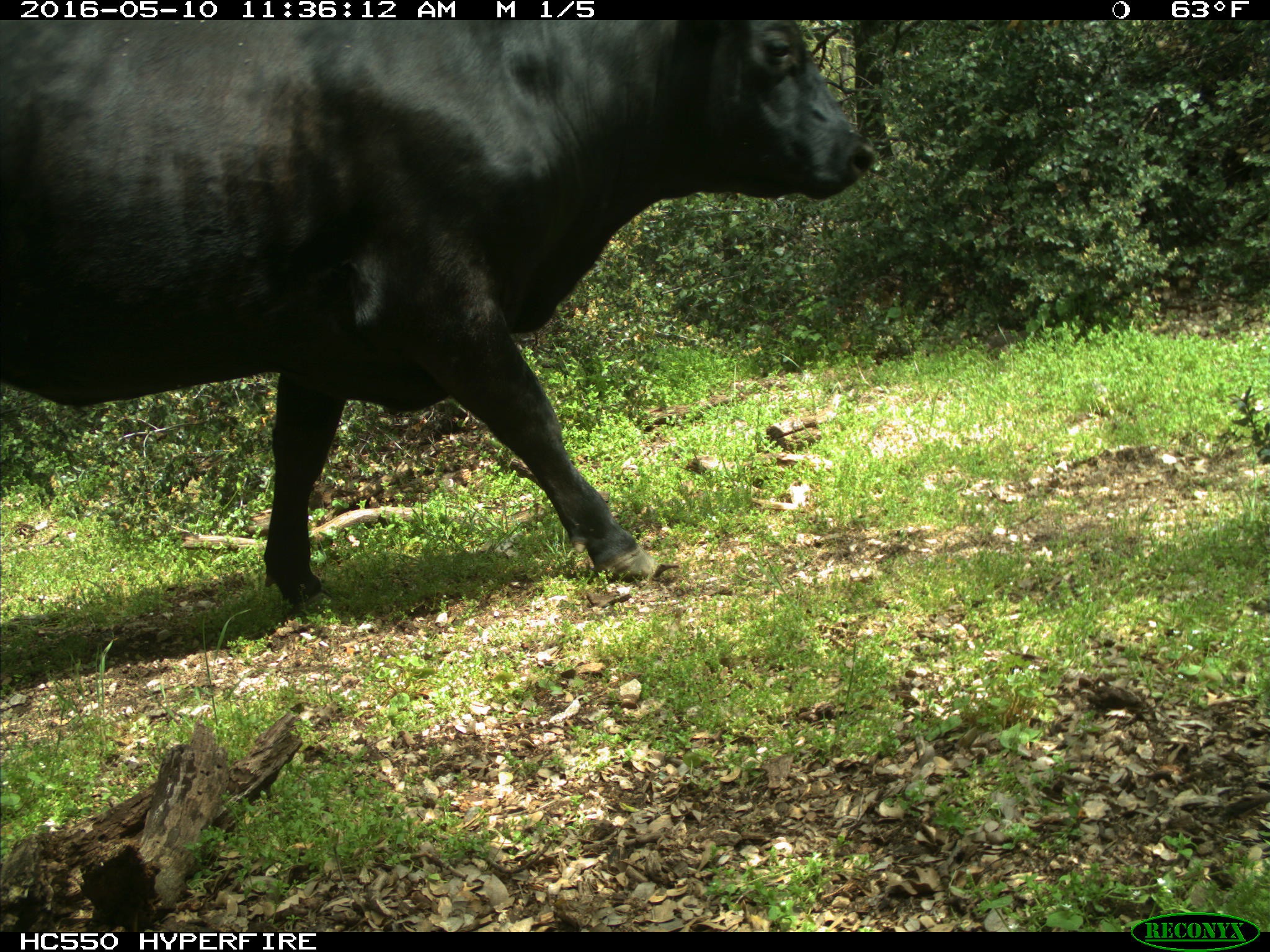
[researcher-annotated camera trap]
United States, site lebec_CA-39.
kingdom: Animalia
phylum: Chordata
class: Mammalia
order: Artiodactyla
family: Bovidae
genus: Bos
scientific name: Bos taurus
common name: domestic cow